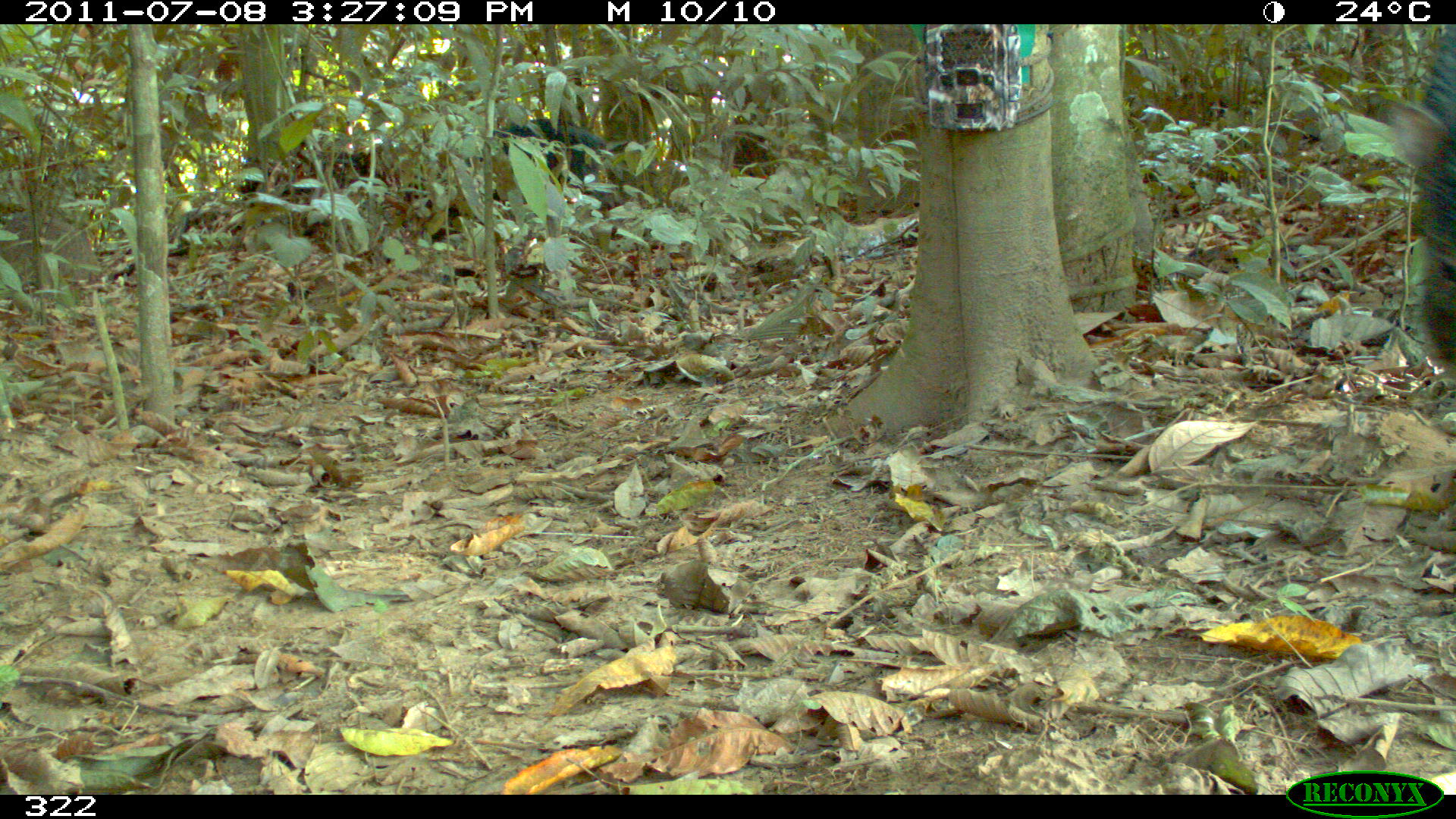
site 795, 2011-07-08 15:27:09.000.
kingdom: Animalia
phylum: Chordata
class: Mammalia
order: Artiodactyla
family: Tayassuidae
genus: Tayassu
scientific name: Tayassu pecari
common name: white-lipped peccary